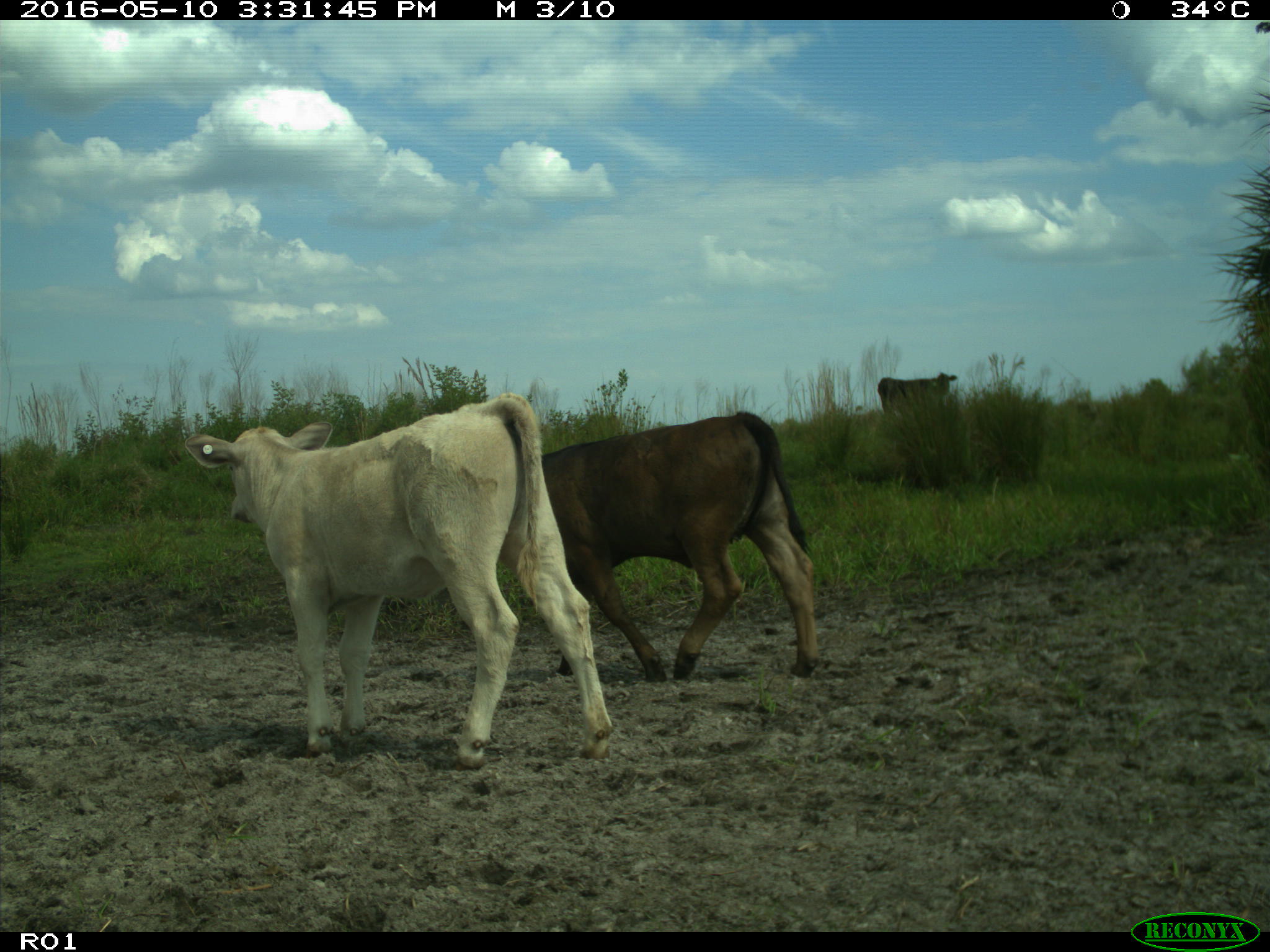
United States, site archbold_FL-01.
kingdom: Animalia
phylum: Chordata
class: Mammalia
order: Artiodactyla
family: Bovidae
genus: Bos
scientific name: Bos taurus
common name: domestic cow